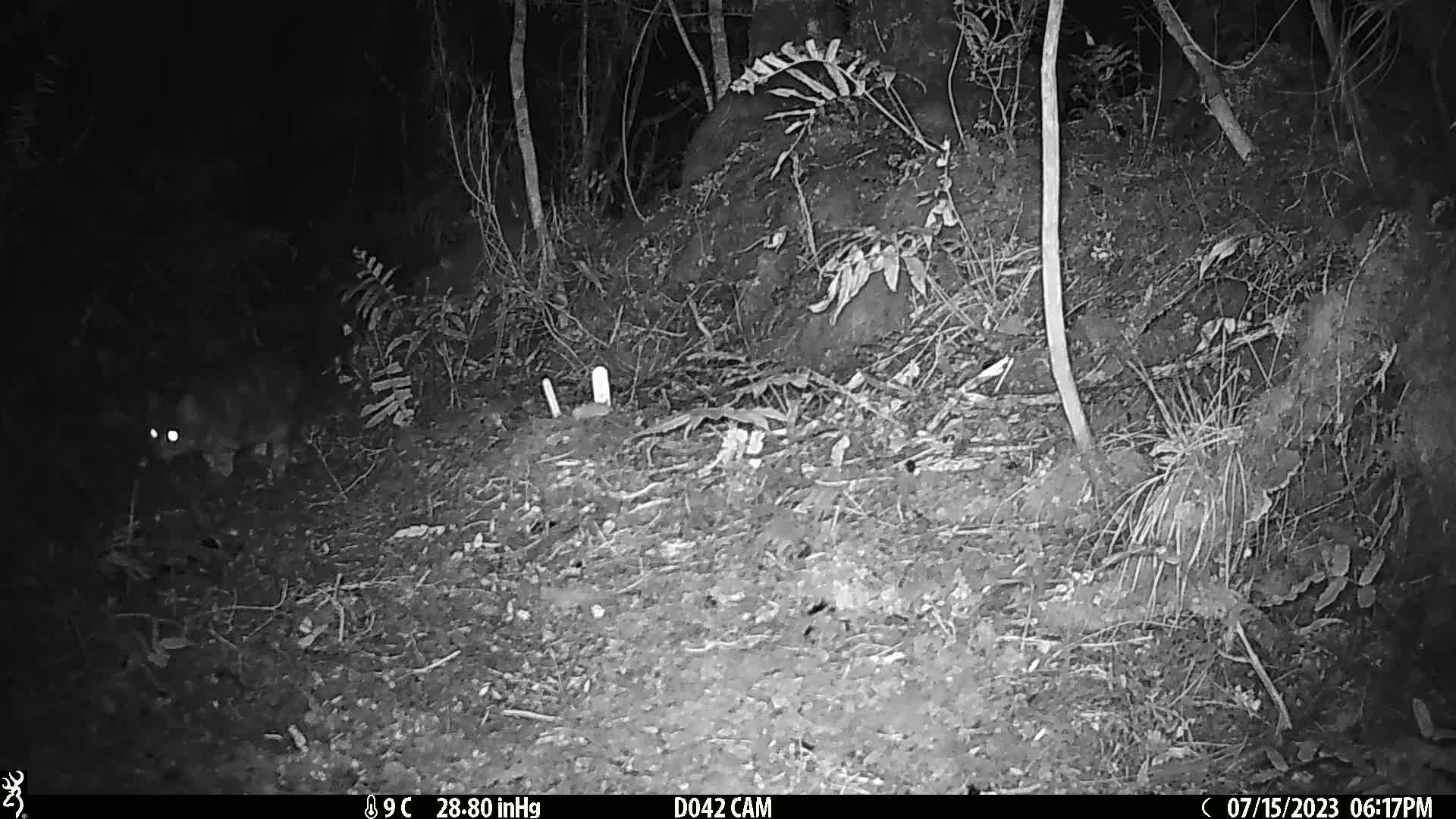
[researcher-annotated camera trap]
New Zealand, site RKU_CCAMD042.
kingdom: Animalia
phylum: Chordata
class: Mammalia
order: Carnivora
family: Felidae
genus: Felis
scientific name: Felis catus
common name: domestic cat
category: cat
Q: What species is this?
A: Cat (domestic cat) (Felis catus).